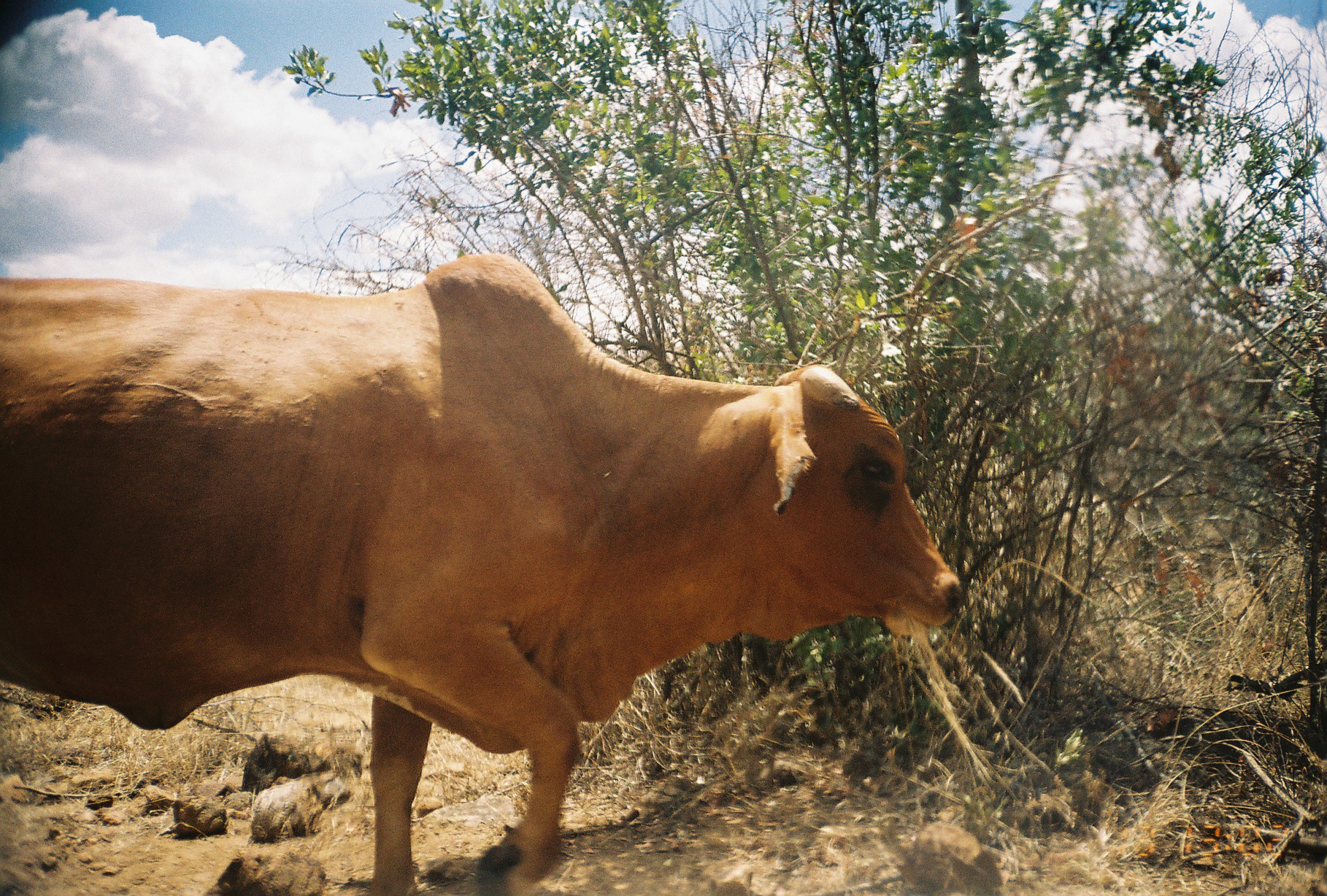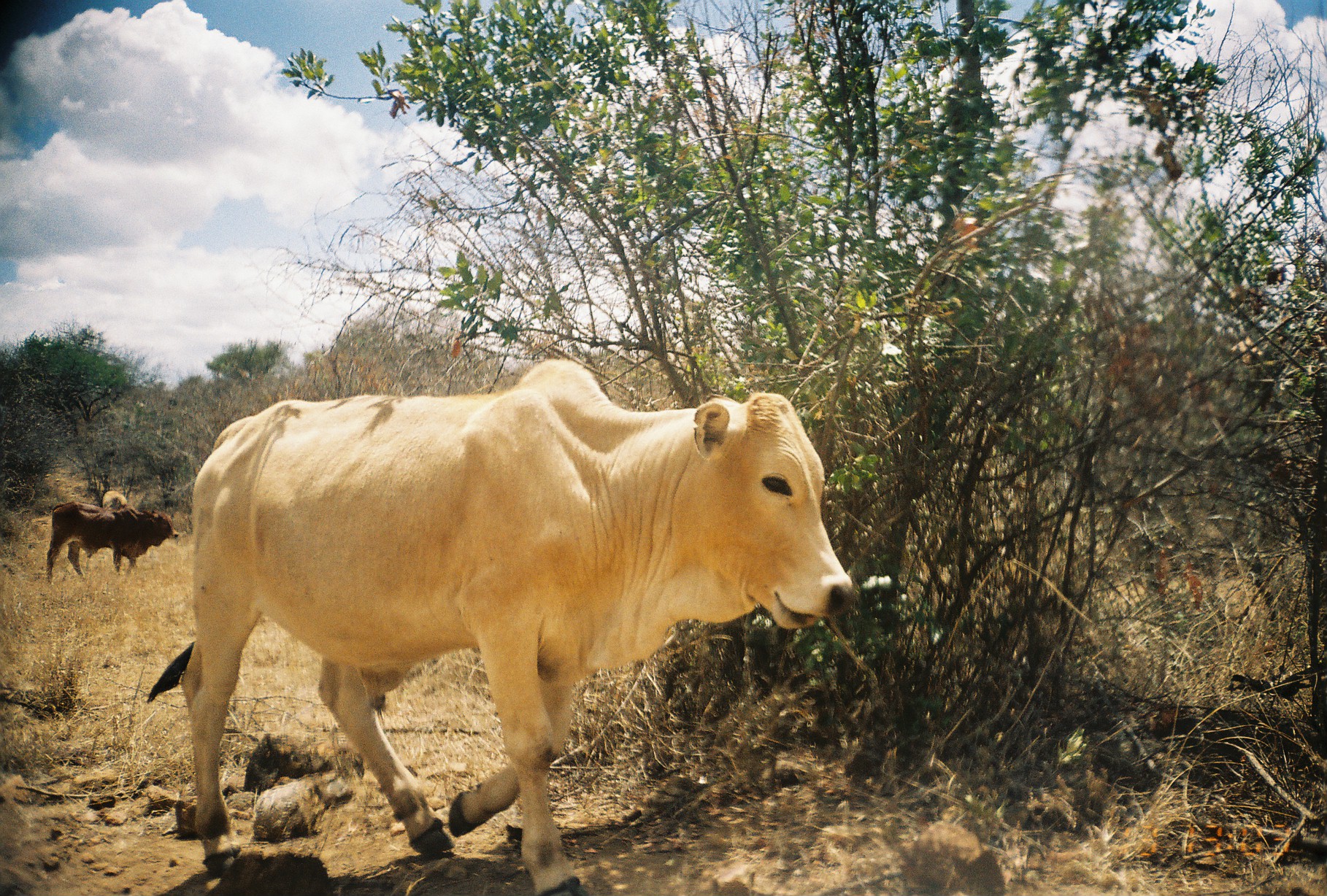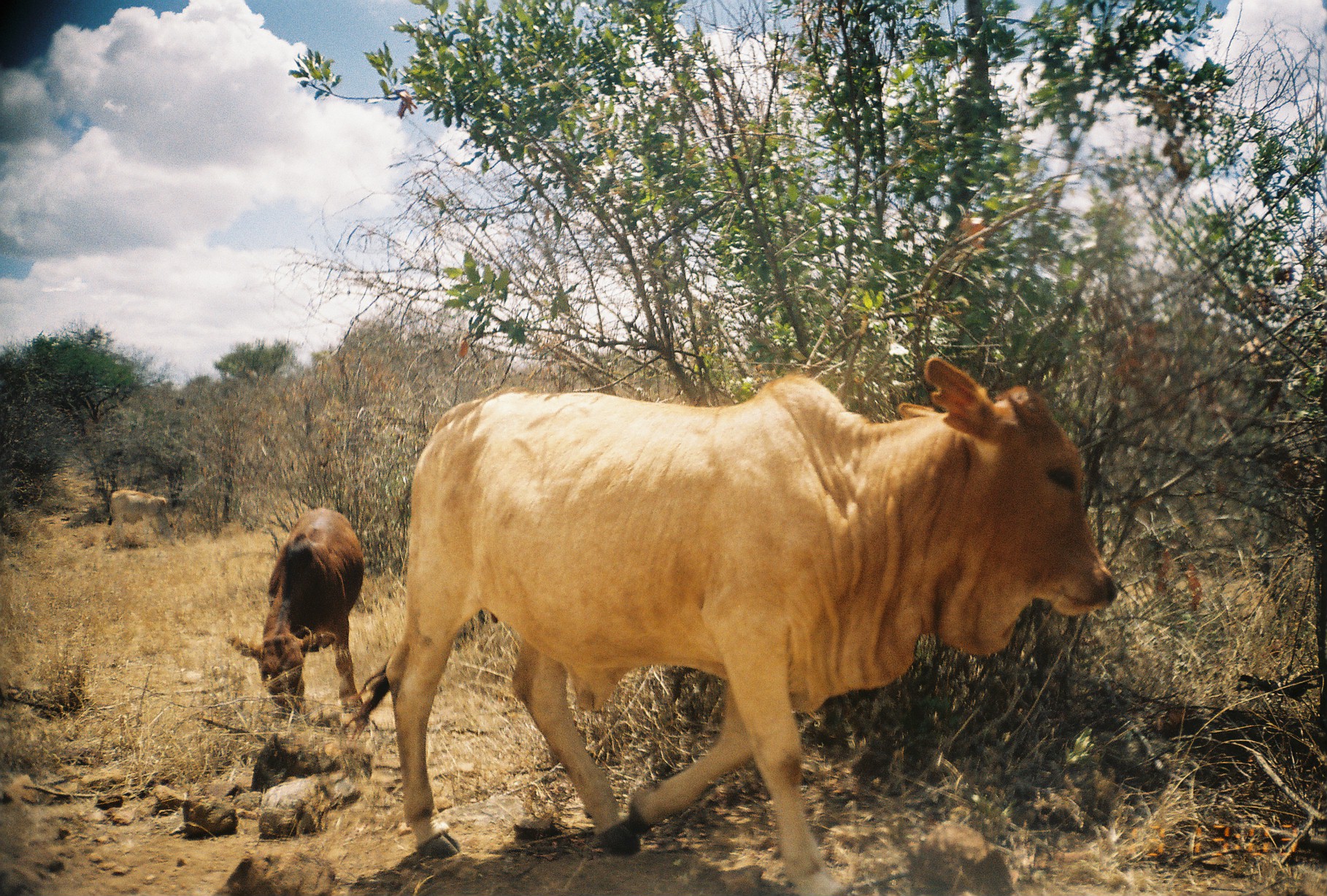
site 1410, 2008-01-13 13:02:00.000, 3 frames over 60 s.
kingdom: Animalia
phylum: Chordata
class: Mammalia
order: Artiodactyla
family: Bovidae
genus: Bos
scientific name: Bos taurus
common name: domestic cattle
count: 1